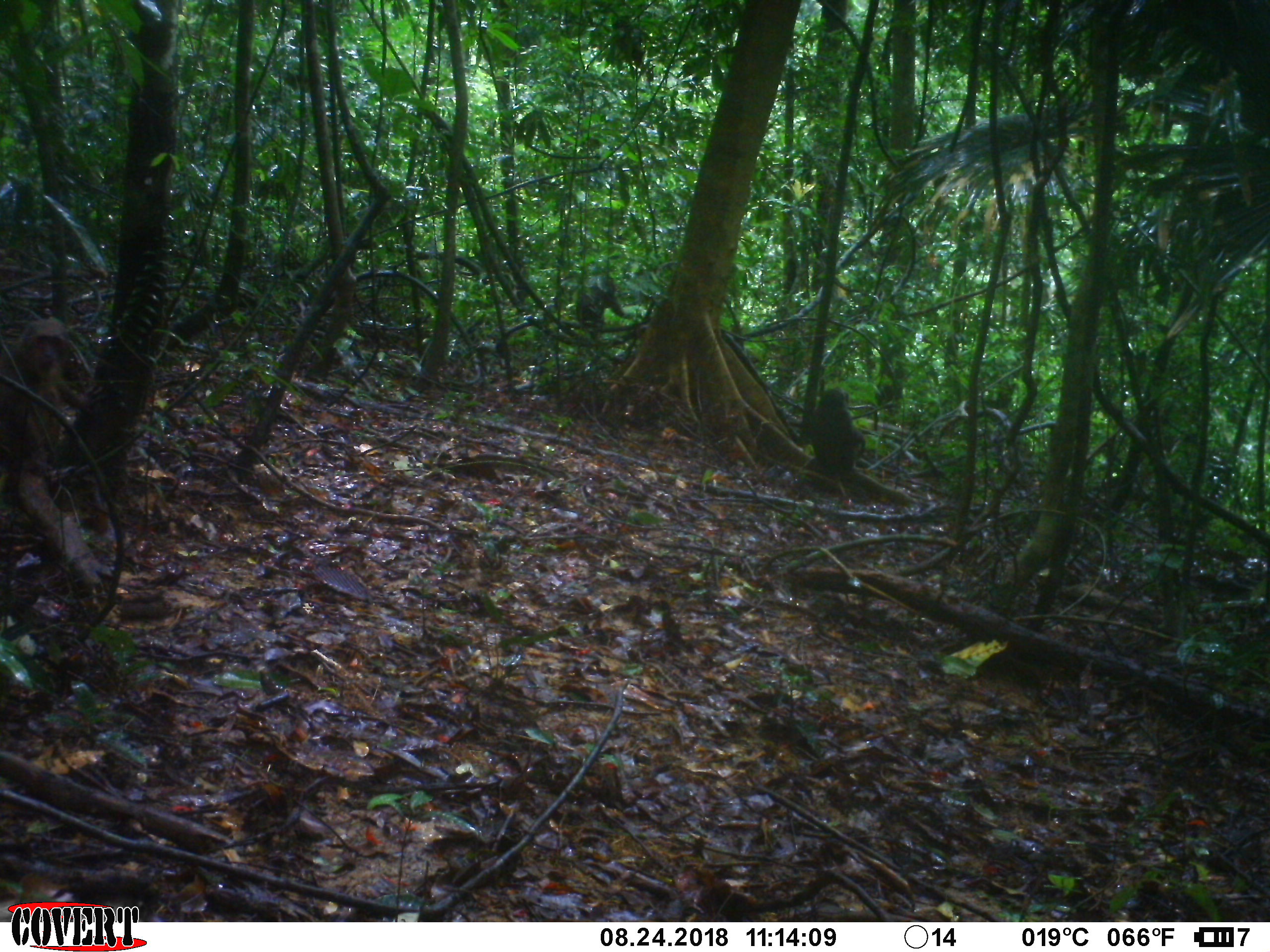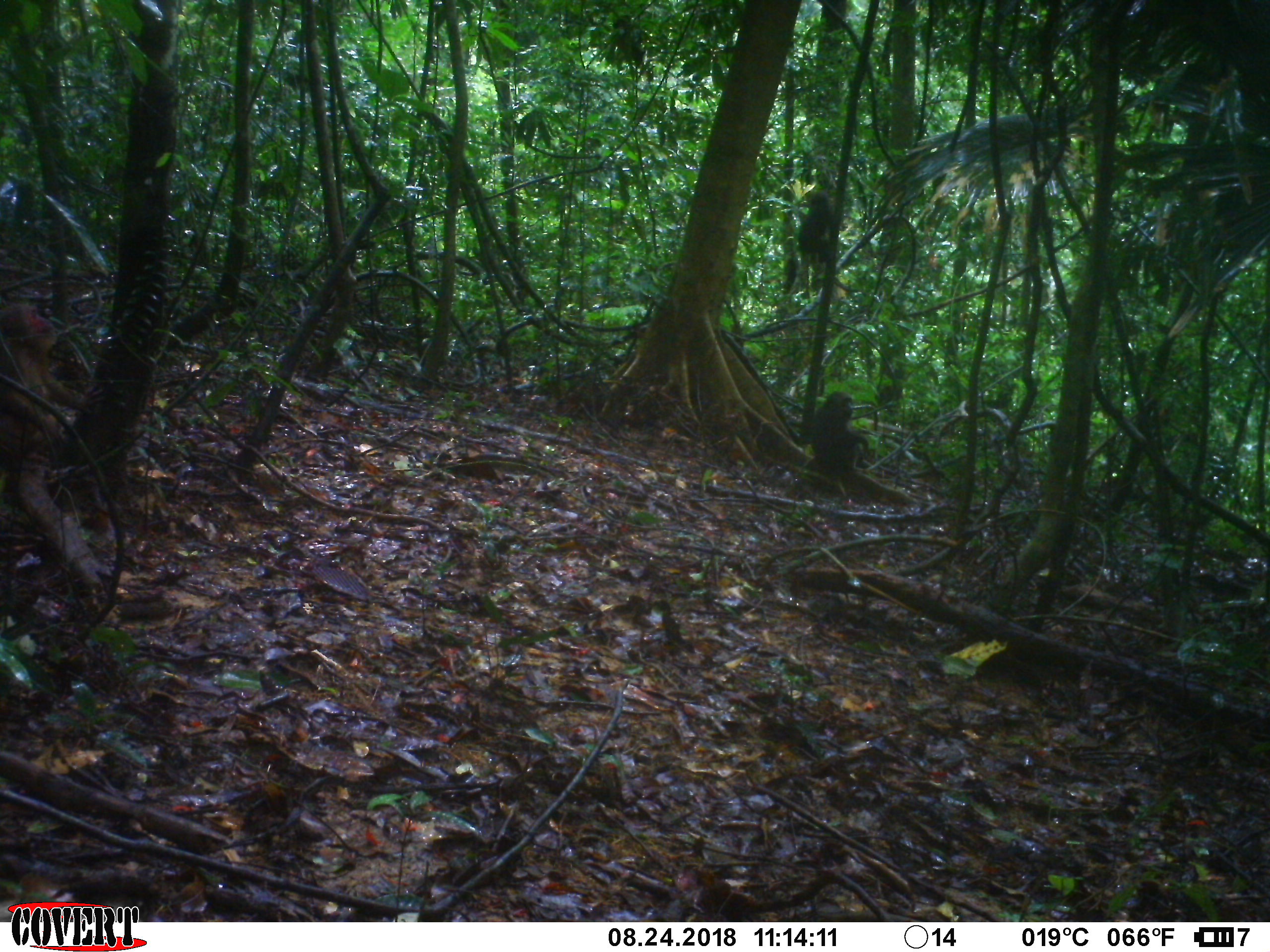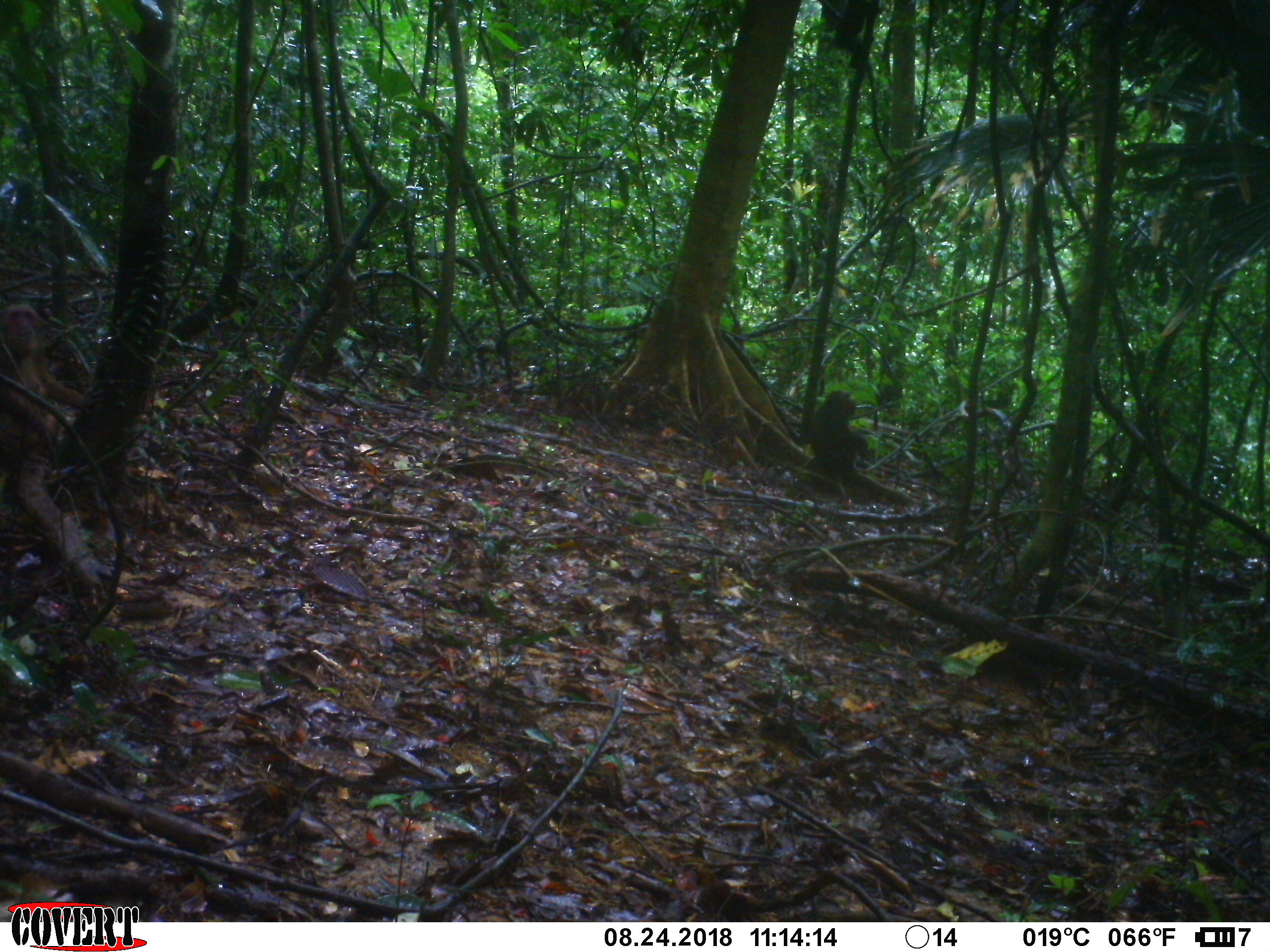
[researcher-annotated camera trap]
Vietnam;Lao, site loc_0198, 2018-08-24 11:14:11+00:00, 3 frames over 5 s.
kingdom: Animalia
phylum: Chordata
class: Mammalia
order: Primates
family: Cercopithecidae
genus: Macaca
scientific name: Macaca arctoides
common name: stump-tailed macaque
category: stump tailed macaque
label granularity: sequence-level